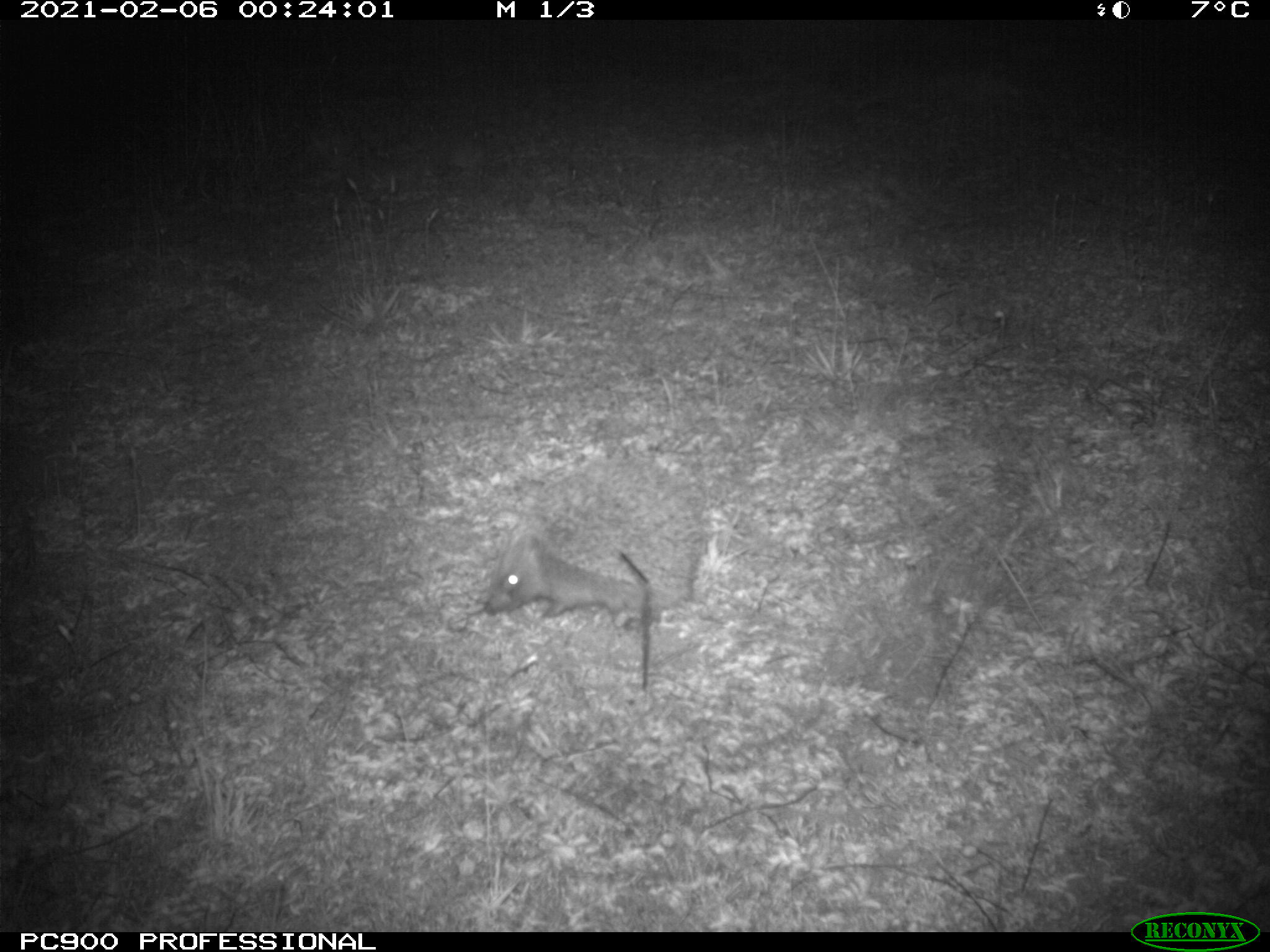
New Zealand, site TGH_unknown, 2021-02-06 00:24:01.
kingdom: Animalia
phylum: Chordata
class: Mammalia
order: Eulipotyphla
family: Erinaceidae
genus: Erinaceus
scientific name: Erinaceus europaeus europaeus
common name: european hedgehog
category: hedgehog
Hedgehog (european hedgehog) (Erinaceus europaeus europaeus).